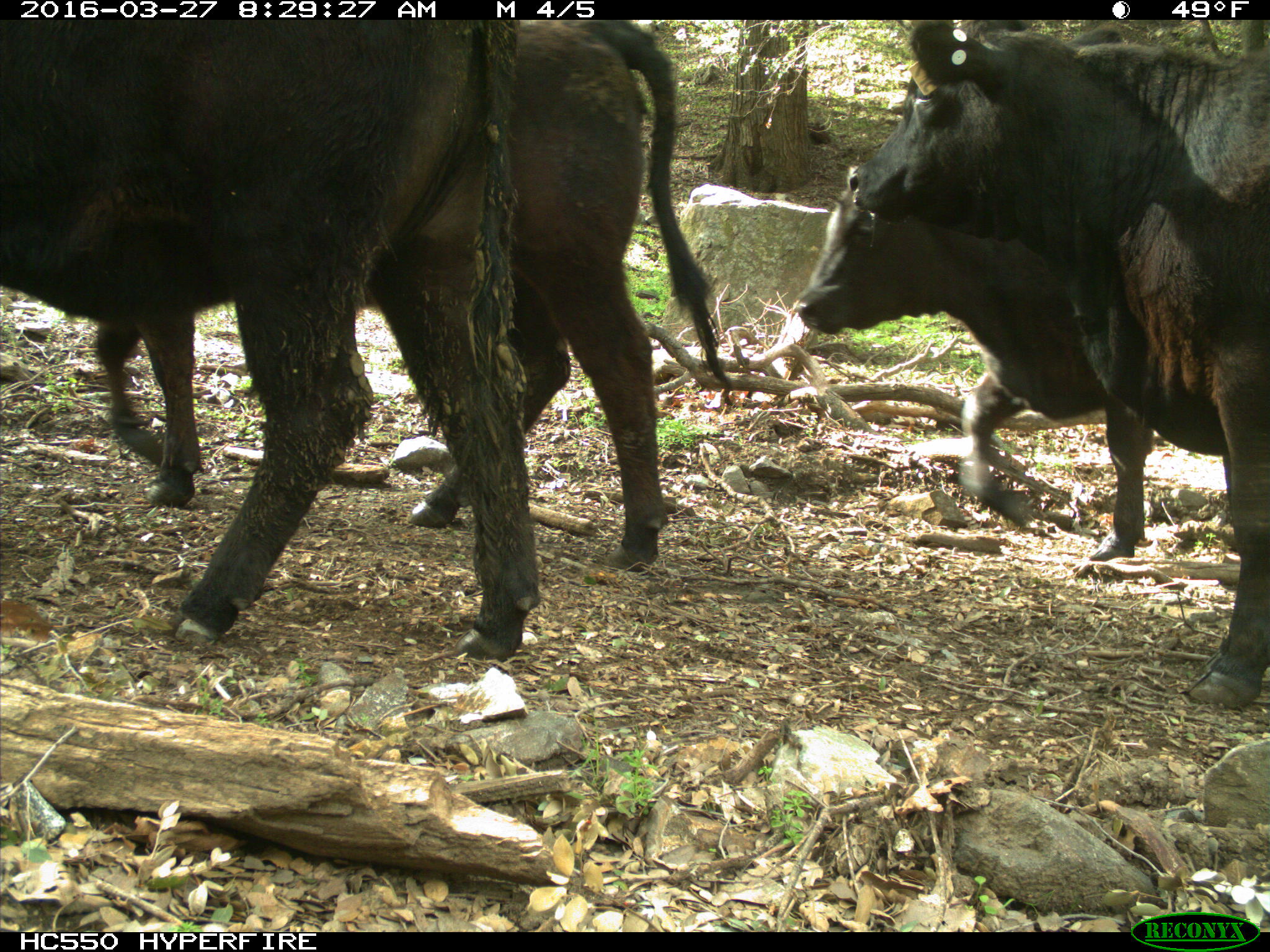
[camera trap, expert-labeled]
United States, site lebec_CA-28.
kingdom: Animalia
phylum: Chordata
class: Mammalia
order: Artiodactyla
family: Bovidae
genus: Bos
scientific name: Bos taurus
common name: domestic cow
Bos taurus (domestic cow).